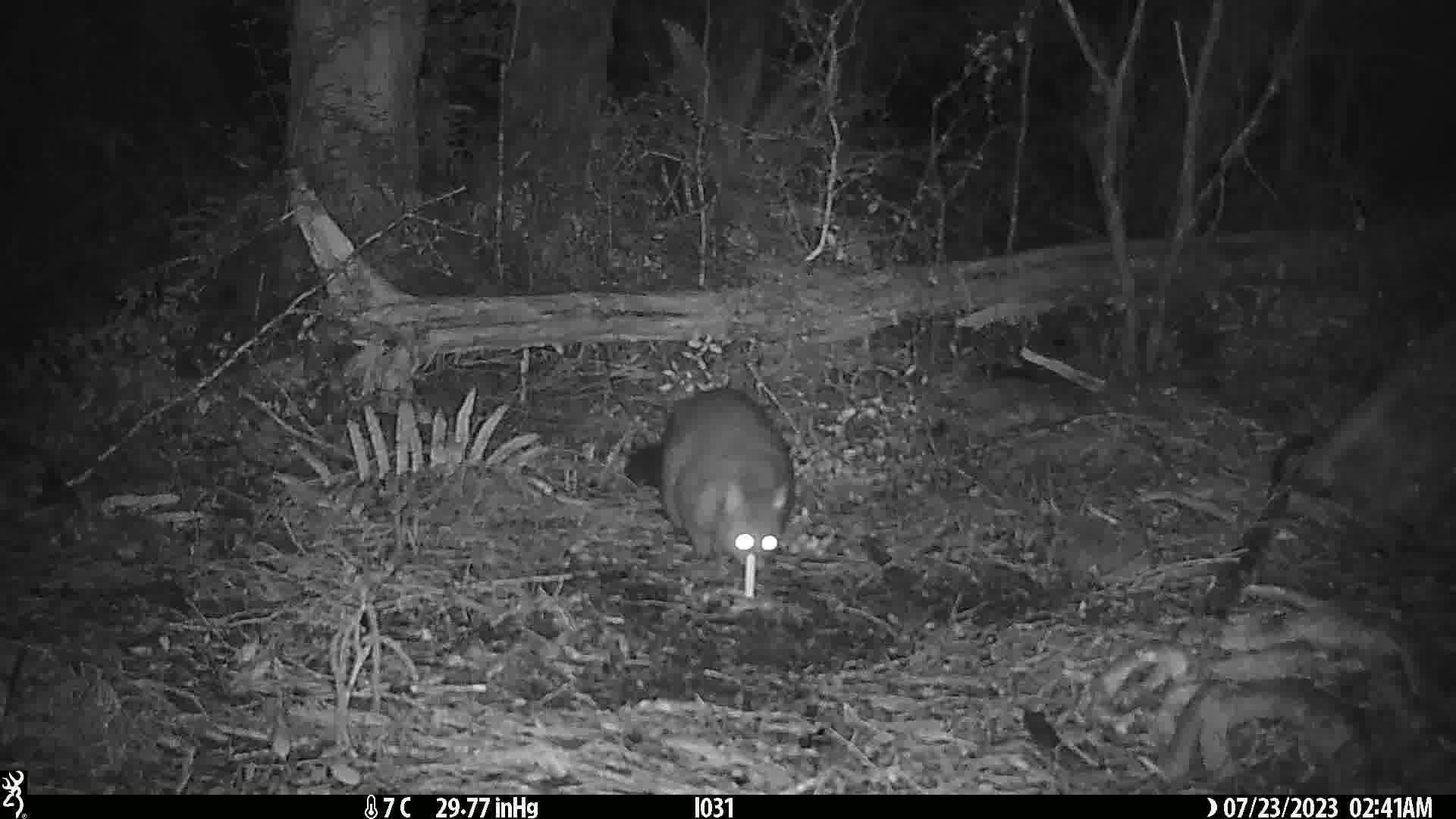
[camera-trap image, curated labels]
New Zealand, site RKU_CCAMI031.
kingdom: Animalia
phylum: Chordata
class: Mammalia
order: Diprotodontia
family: Phalangeridae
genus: Trichosurus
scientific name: Trichosurus vulpecula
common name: common brushtail possum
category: possum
Possum (common brushtail possum) (Trichosurus vulpecula).